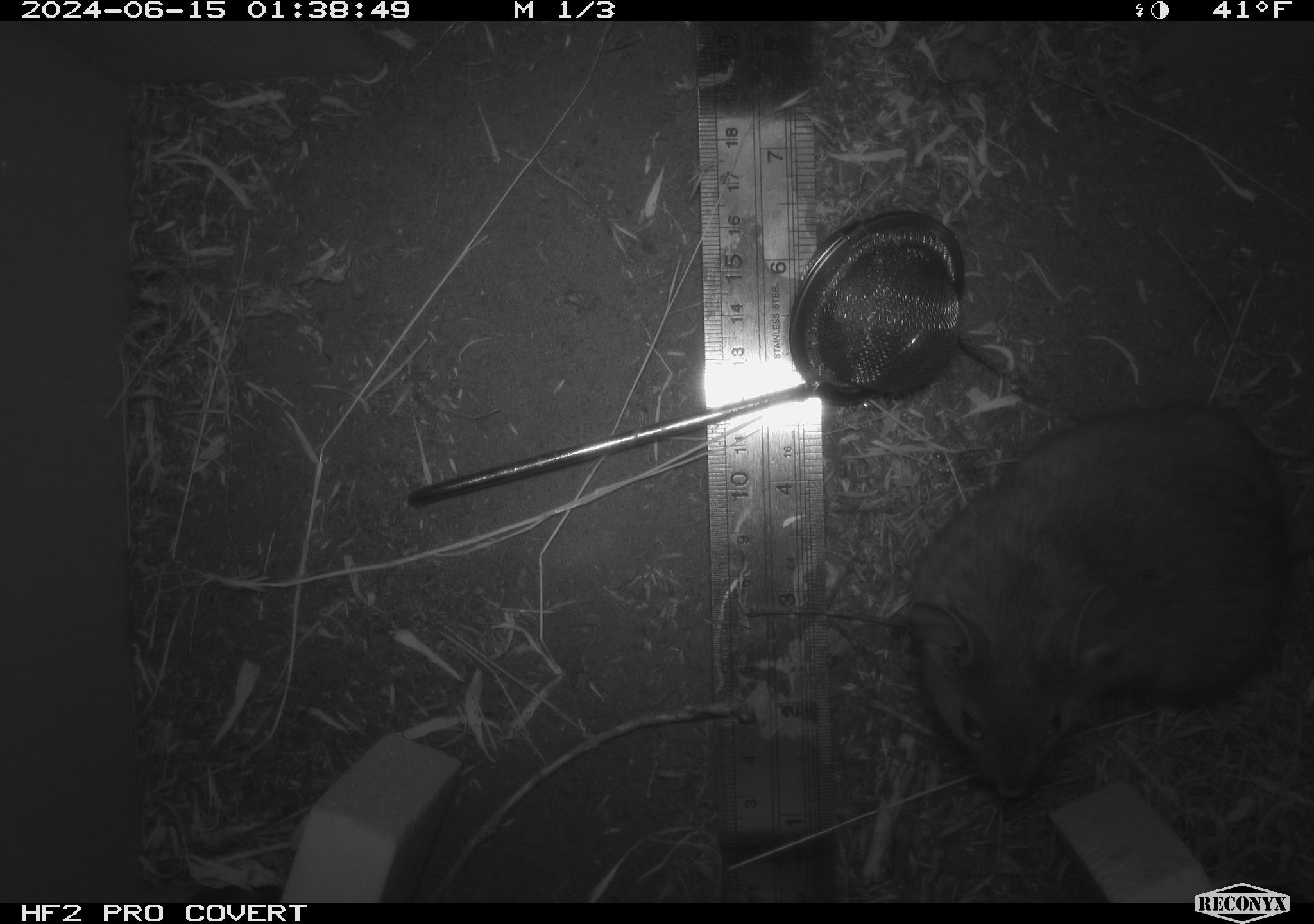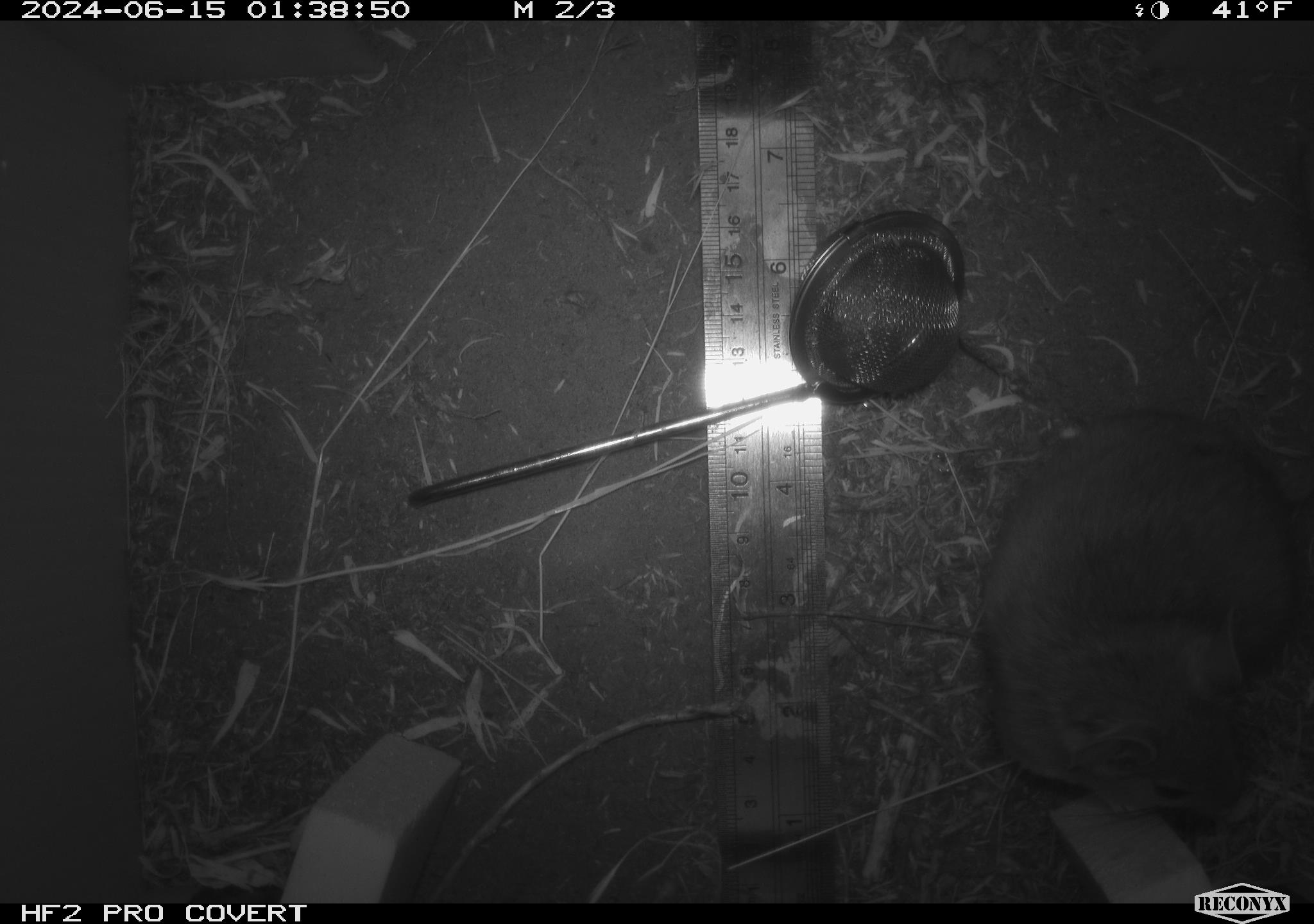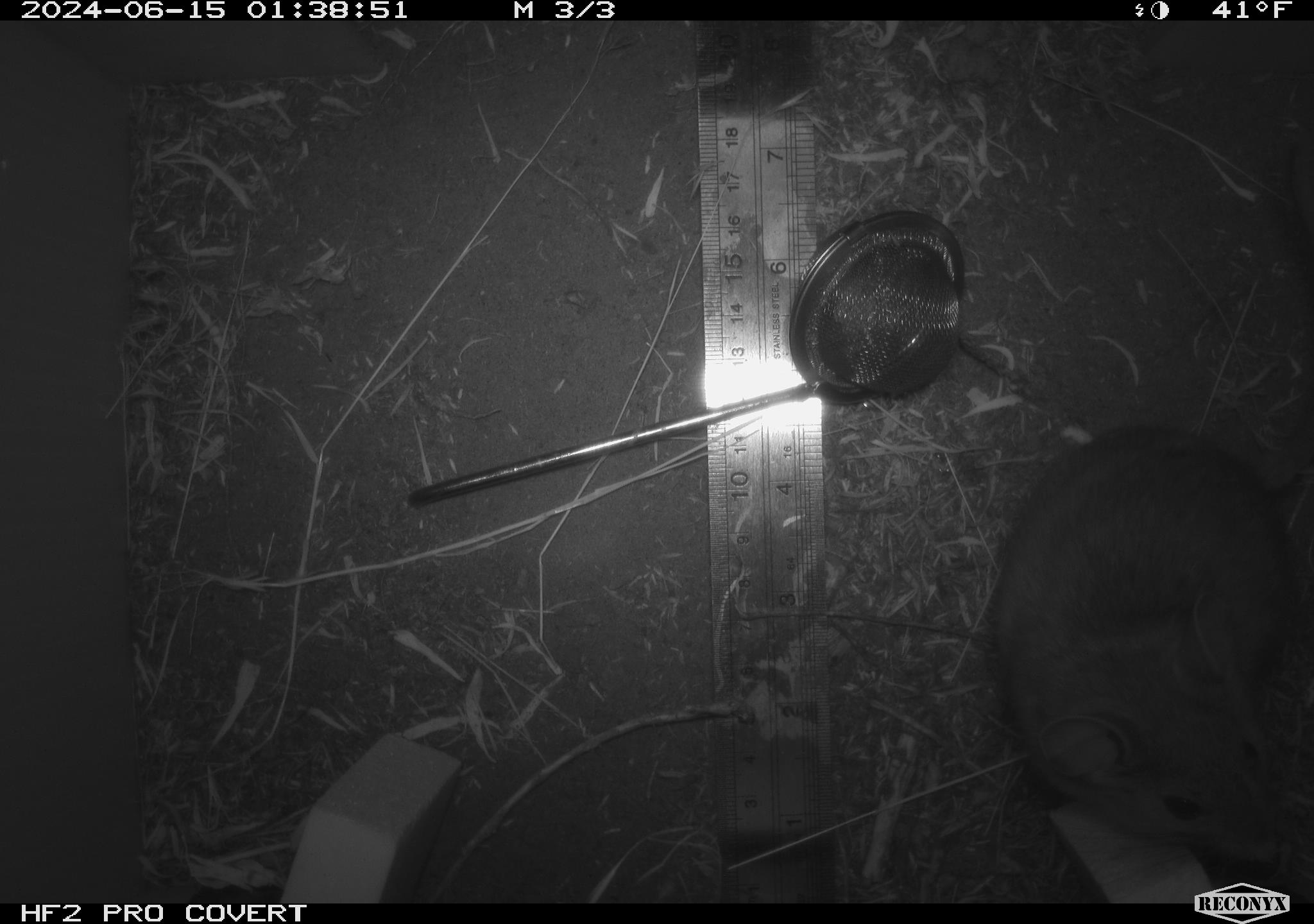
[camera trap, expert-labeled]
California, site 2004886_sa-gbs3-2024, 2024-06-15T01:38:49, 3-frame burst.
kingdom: Animalia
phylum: Chordata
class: Mammalia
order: Rodentia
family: Cricetidae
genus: Neotoma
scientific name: Neotoma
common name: pack rat or woodrat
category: neotoma species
Neotoma species (pack rat or woodrat) (Neotoma).